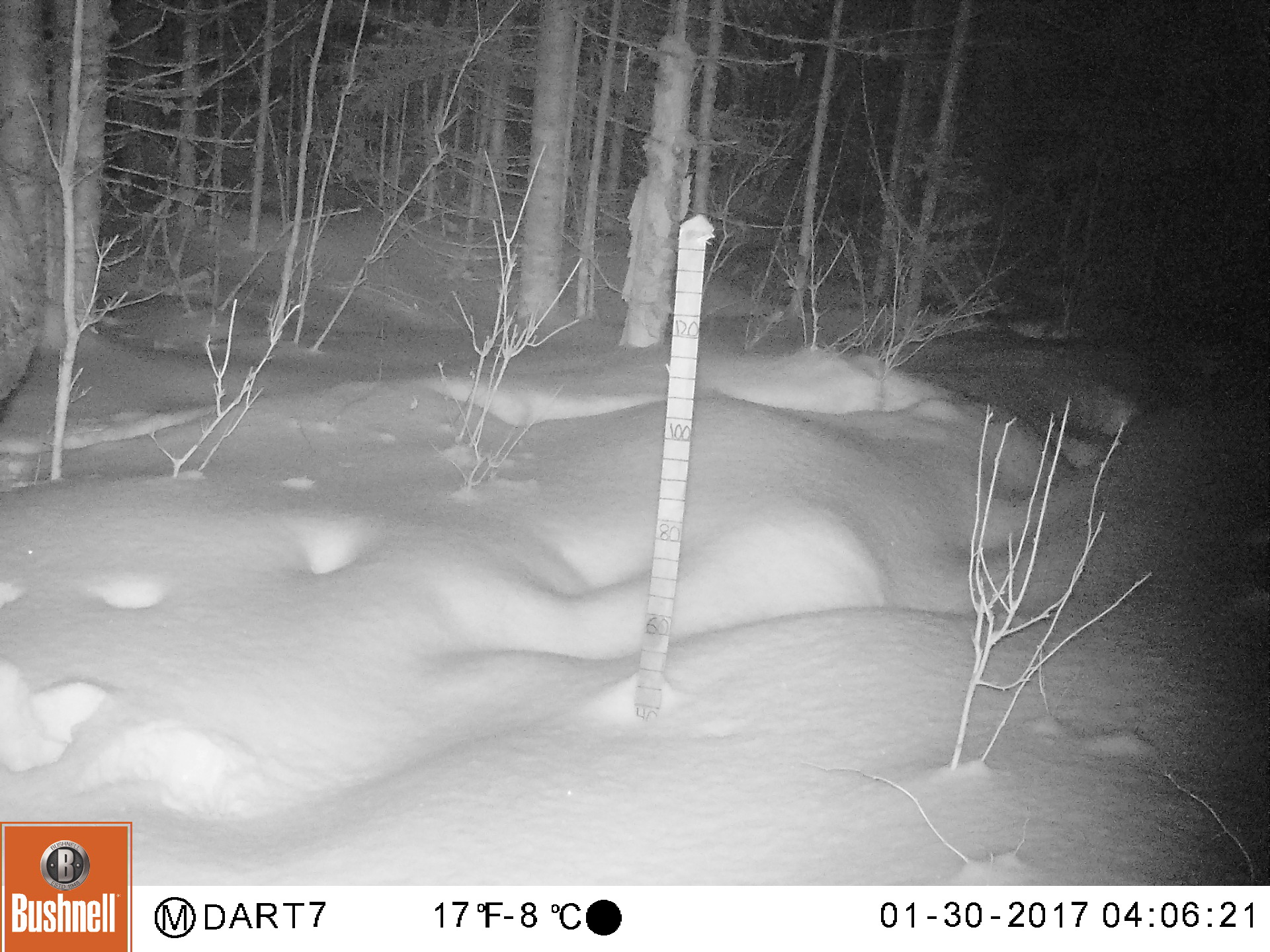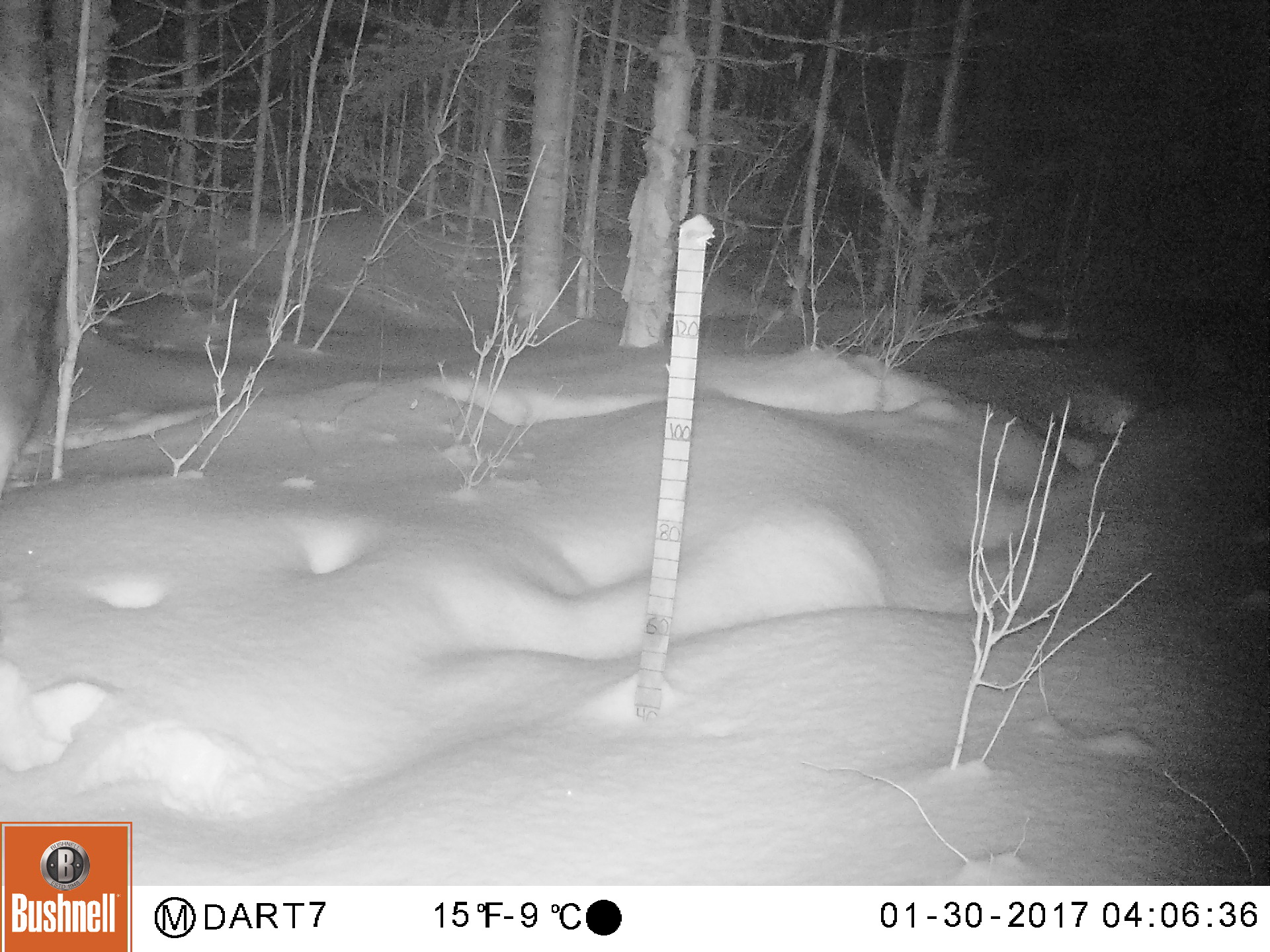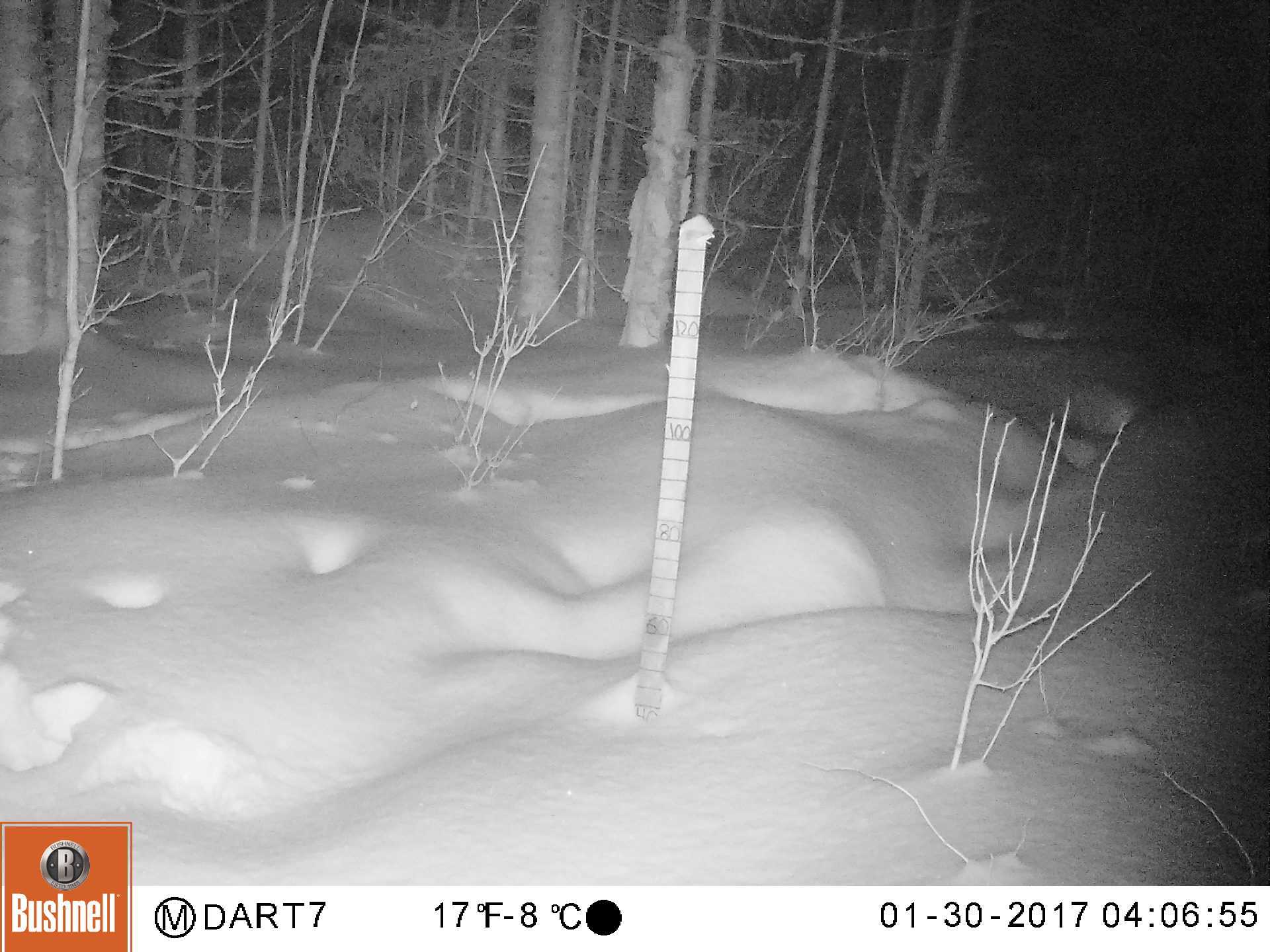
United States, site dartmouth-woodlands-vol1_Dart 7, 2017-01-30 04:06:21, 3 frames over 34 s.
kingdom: Animalia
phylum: Chordata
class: Mammalia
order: Artiodactyla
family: Cervidae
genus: Alces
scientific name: Alces alces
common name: moose